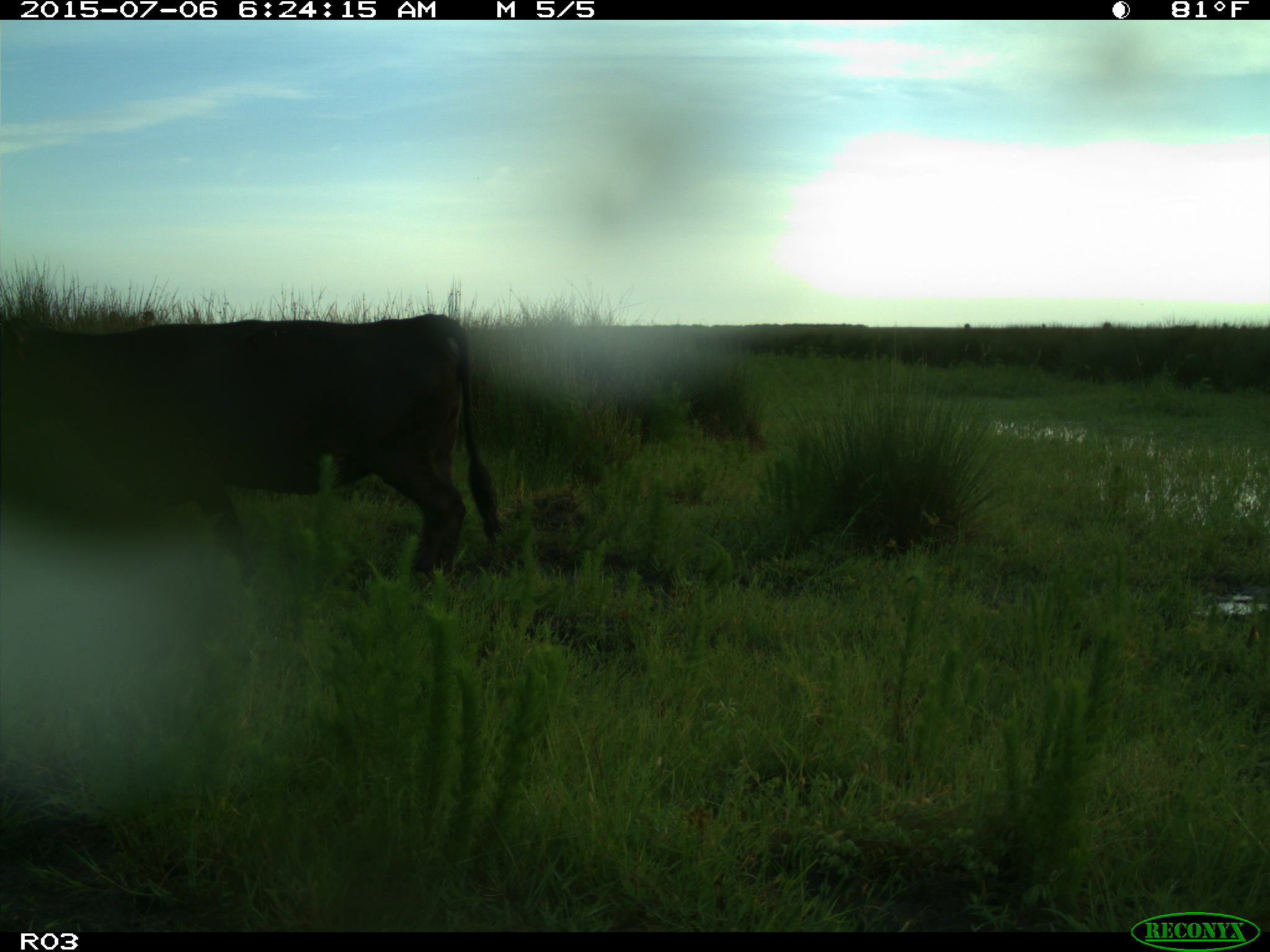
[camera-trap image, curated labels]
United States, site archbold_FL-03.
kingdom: Animalia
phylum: Chordata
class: Mammalia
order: Artiodactyla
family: Bovidae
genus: Bos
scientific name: Bos taurus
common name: domestic cow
Bos taurus (domestic cow).